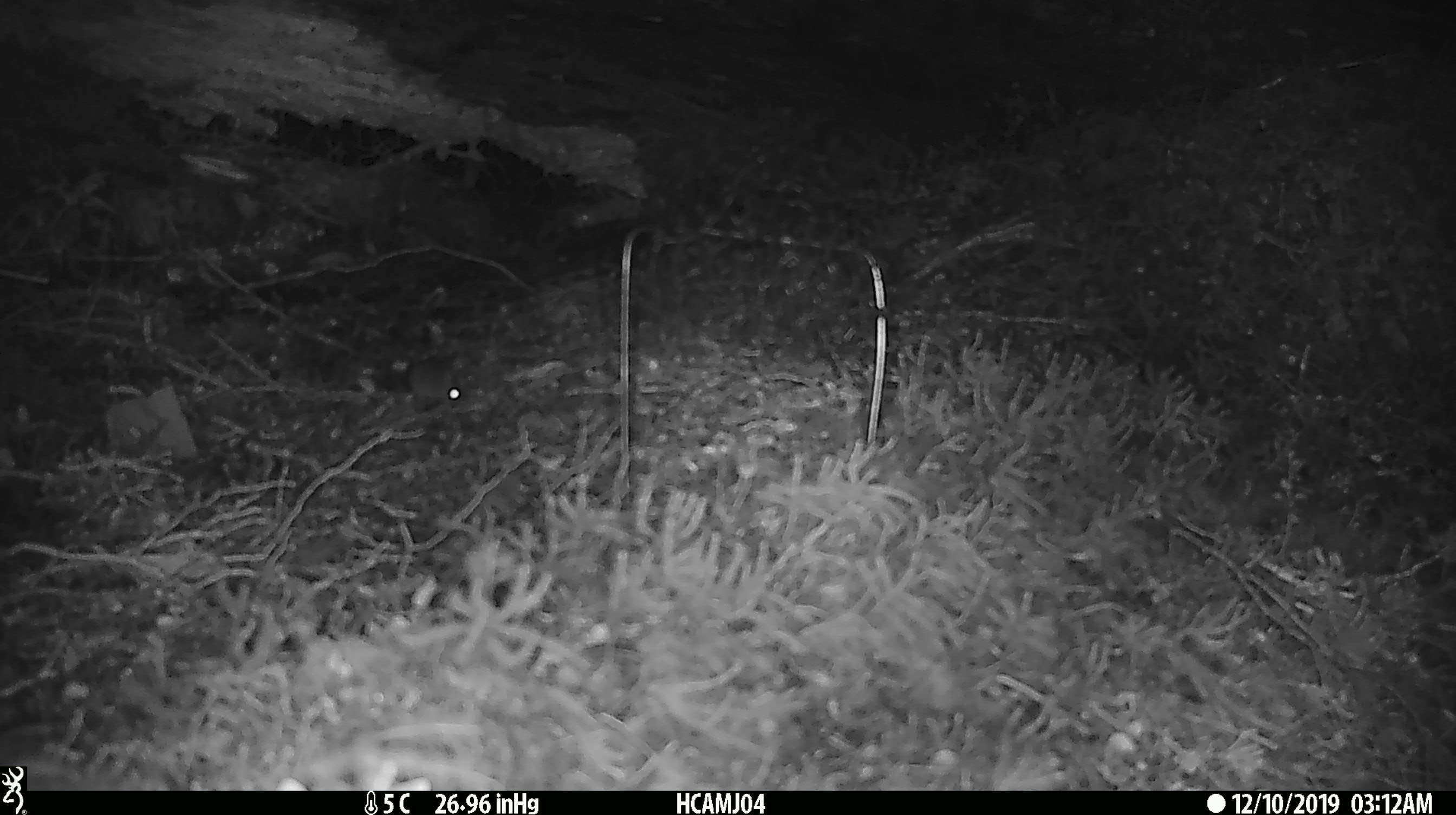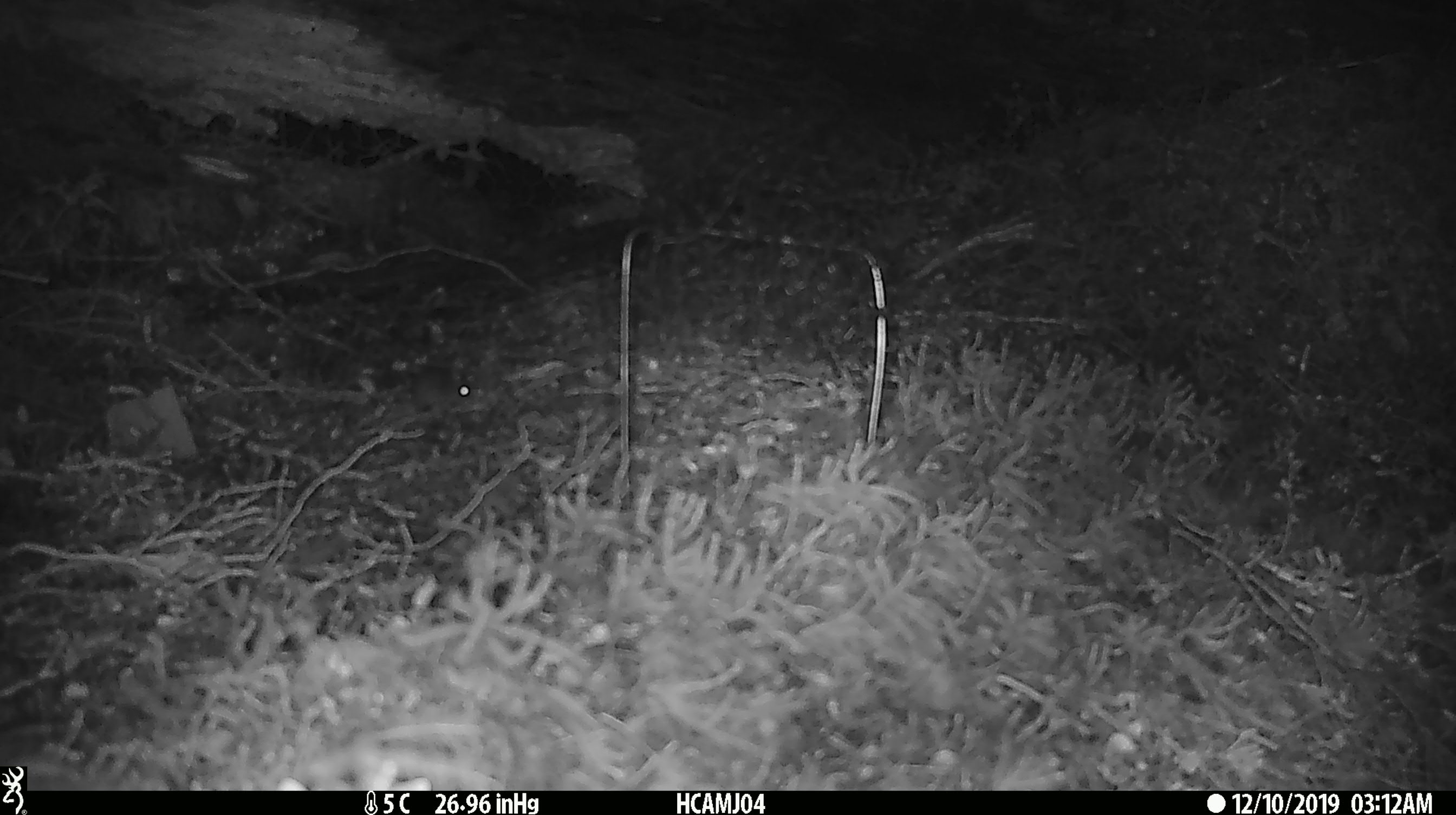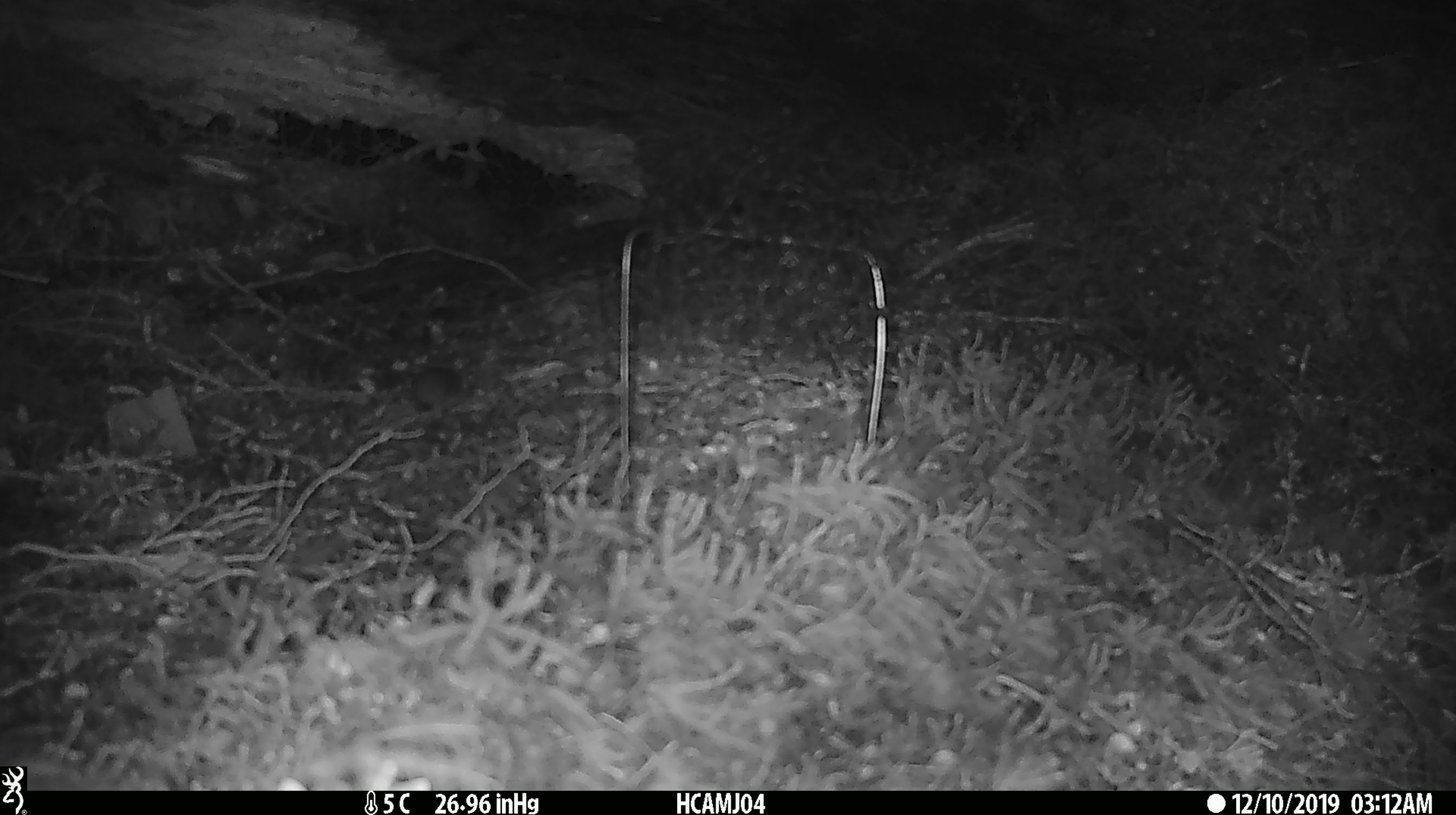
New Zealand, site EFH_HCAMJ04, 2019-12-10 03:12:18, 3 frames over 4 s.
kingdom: Animalia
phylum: Chordata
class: Mammalia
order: Rodentia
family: Muridae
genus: Mus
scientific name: Mus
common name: mouse